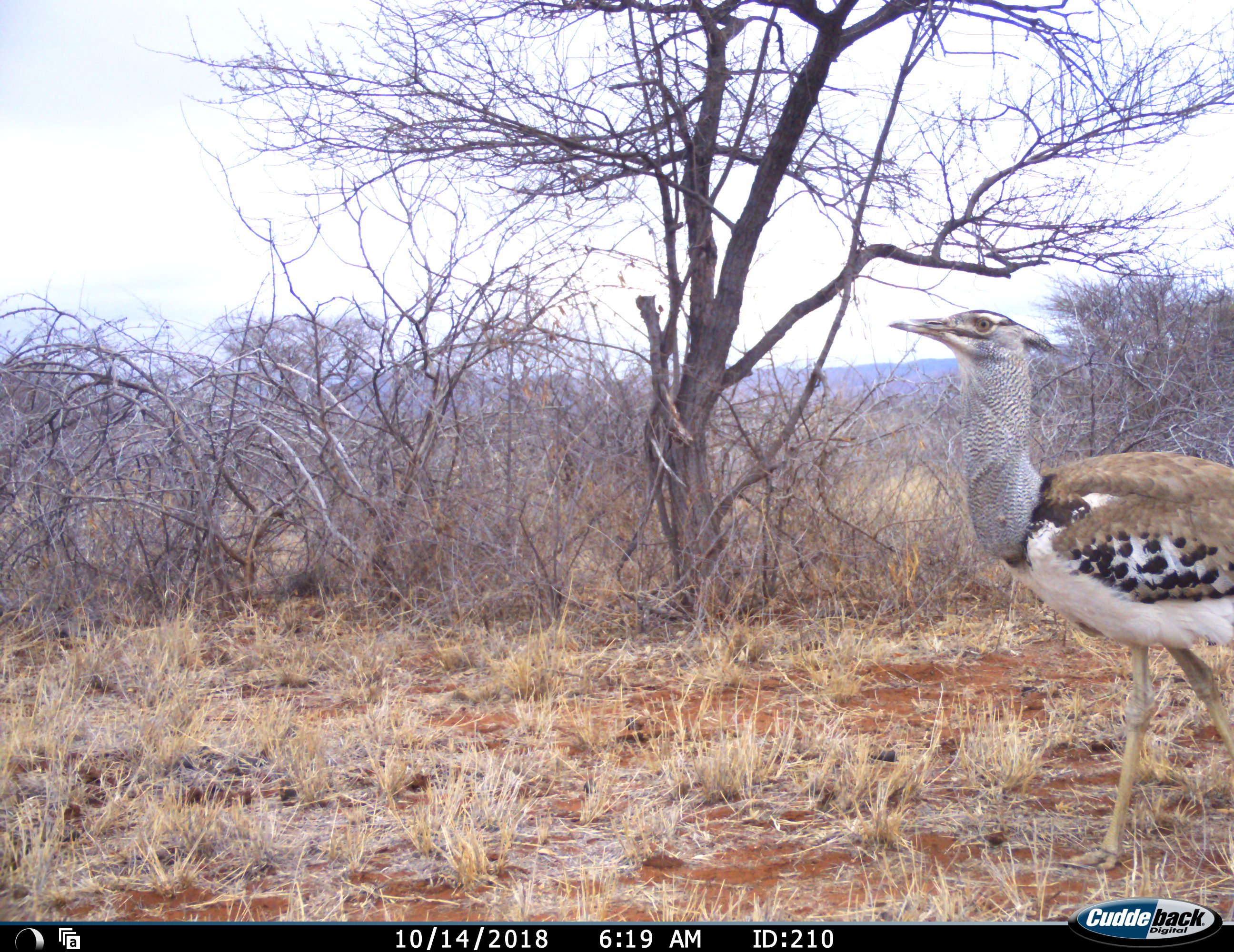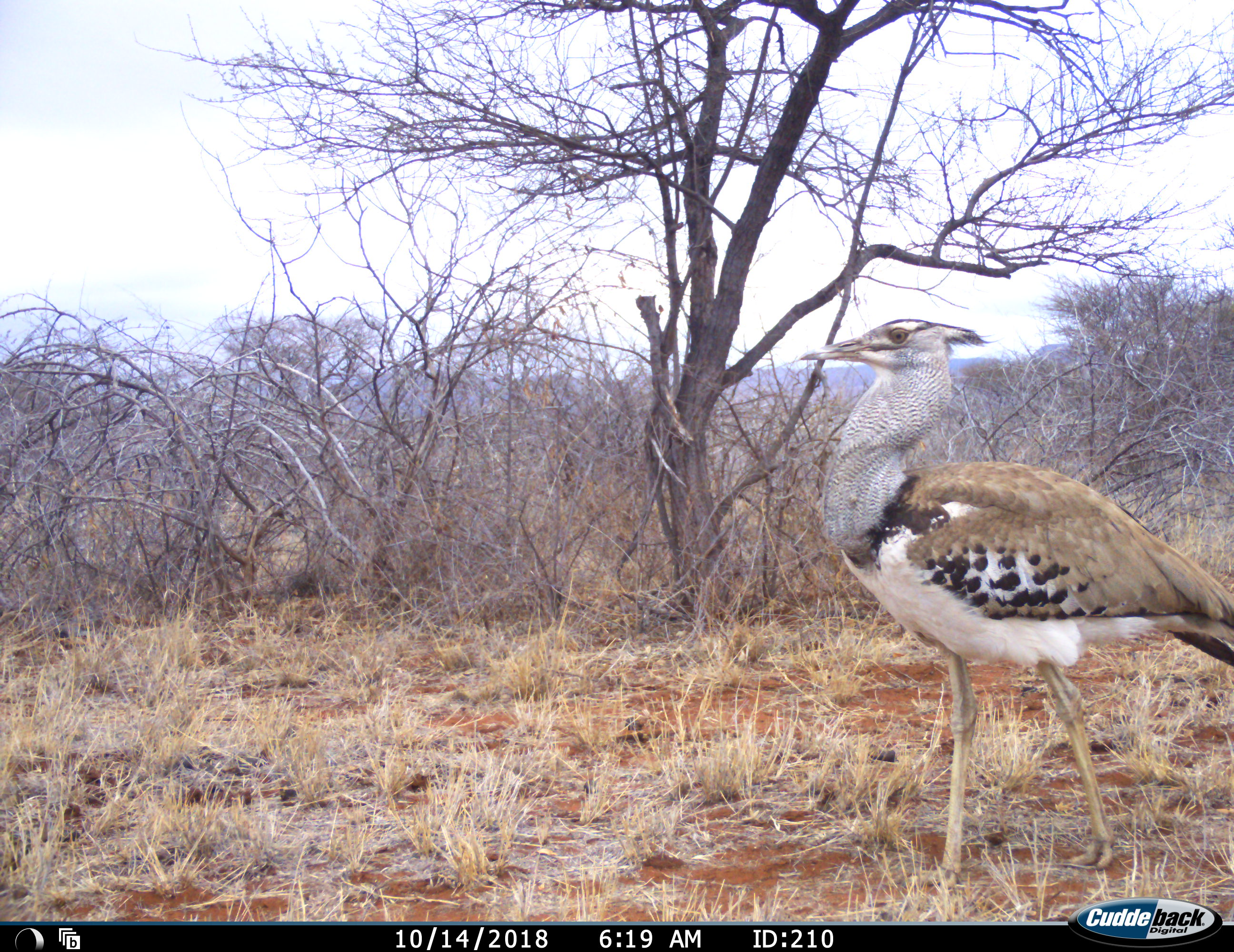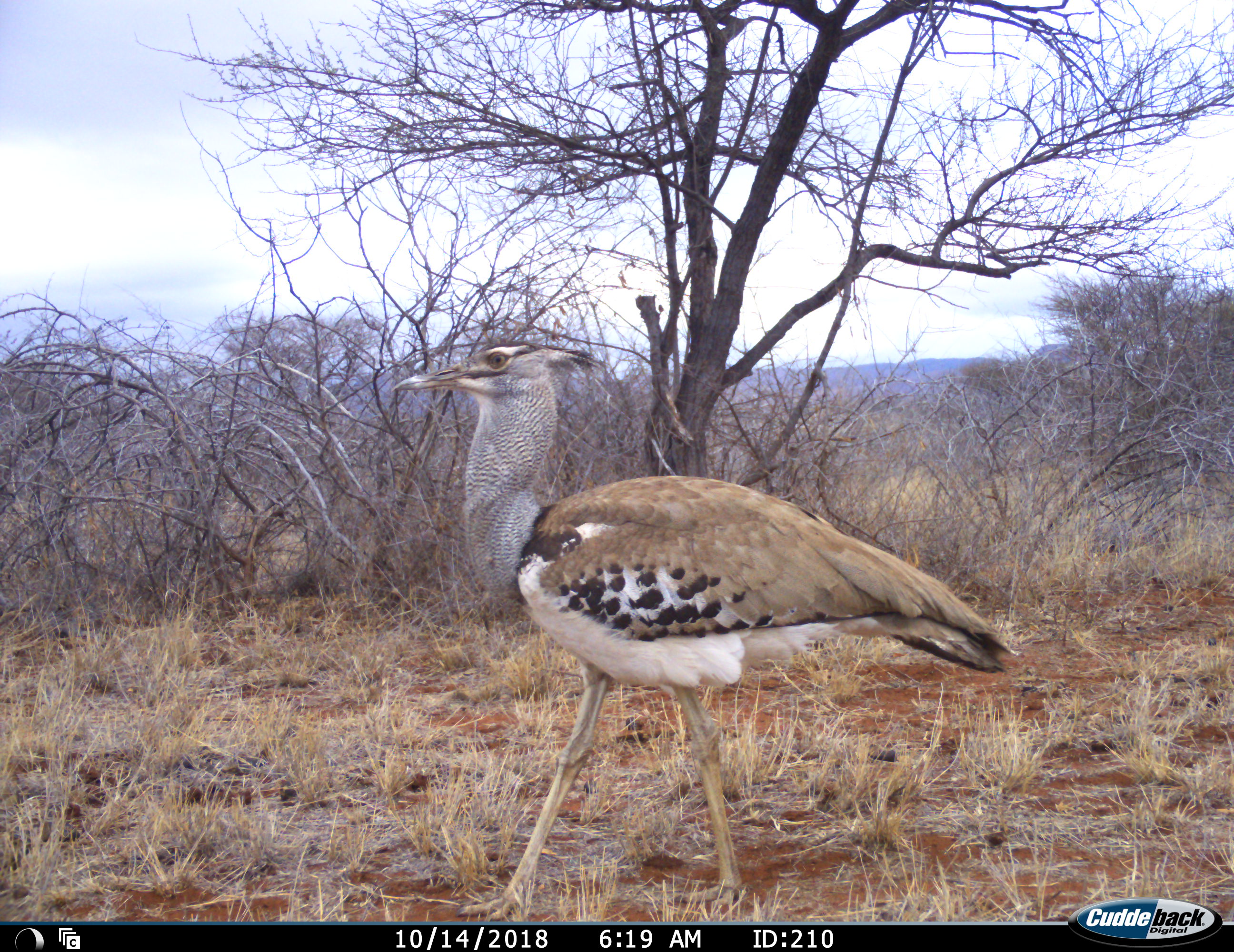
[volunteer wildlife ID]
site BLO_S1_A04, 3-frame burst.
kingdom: Animalia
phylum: Chordata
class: Aves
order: Otidiformes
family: Otididae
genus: Ardeotis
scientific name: Ardeotis kori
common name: kori bustard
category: bustardkori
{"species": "bustardkori (kori bustard) (Ardeotis kori)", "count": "1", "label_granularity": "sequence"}